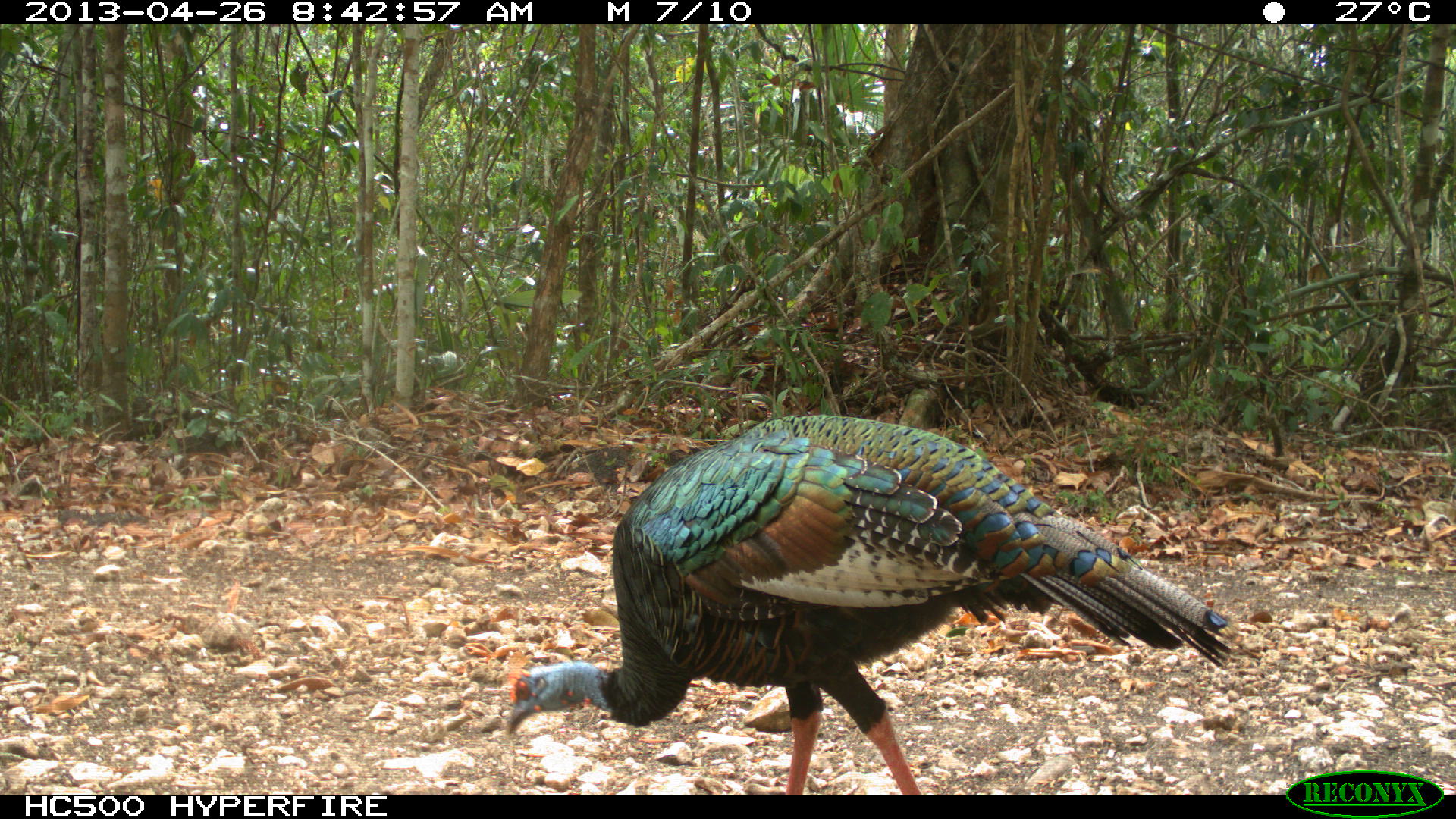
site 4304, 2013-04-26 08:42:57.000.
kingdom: Animalia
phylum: Chordata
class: Aves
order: Galliformes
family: Phasianidae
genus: Meleagris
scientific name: Meleagris ocellata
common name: ocellated turkey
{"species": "Meleagris ocellata (ocellated turkey)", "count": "2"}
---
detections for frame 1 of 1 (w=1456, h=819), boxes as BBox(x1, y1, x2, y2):
meleagris ocellata: BBox(500, 412, 1232, 794)